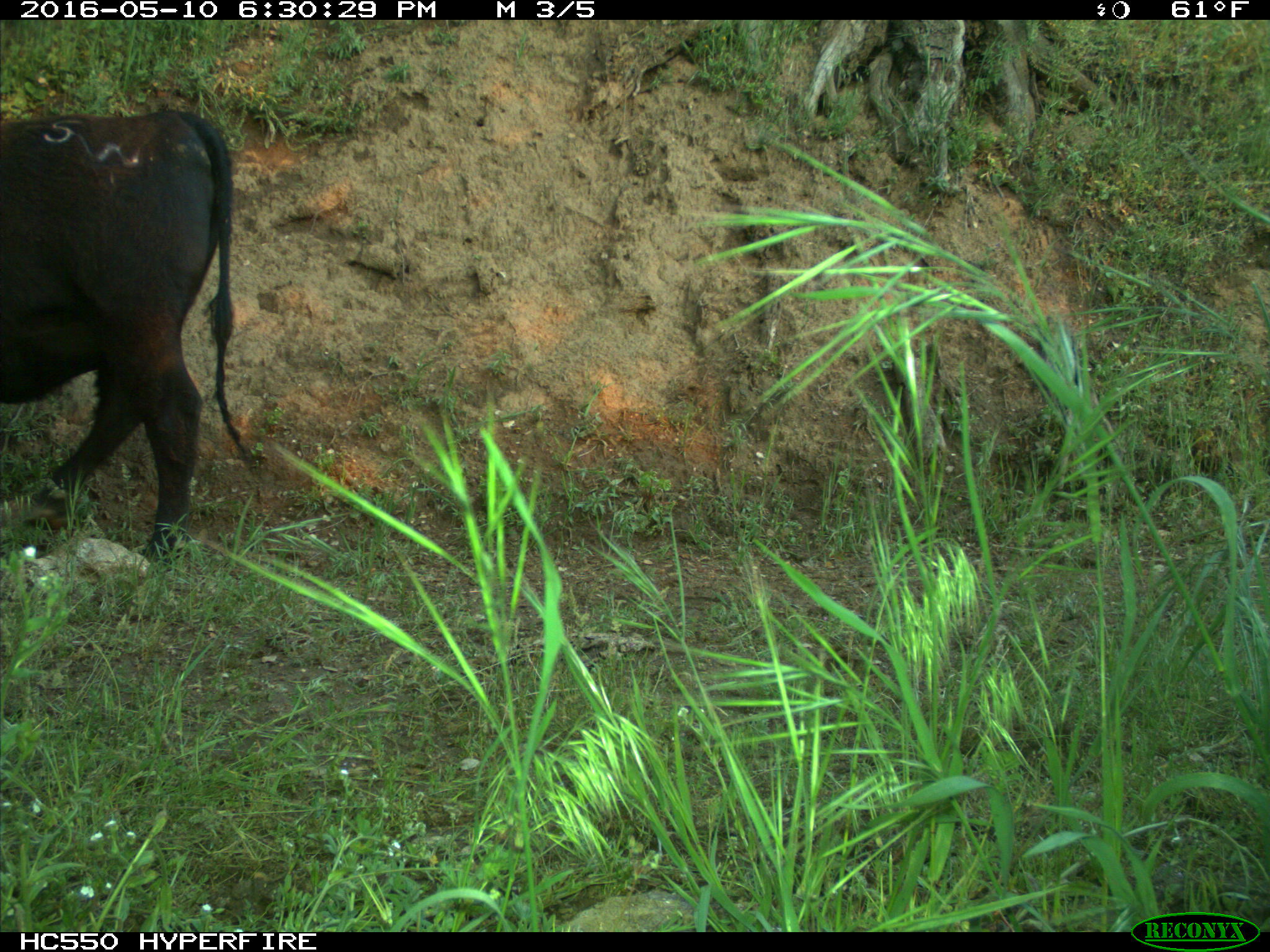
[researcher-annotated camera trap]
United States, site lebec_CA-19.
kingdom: Animalia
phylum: Chordata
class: Mammalia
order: Artiodactyla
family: Bovidae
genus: Bos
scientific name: Bos taurus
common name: domestic cow